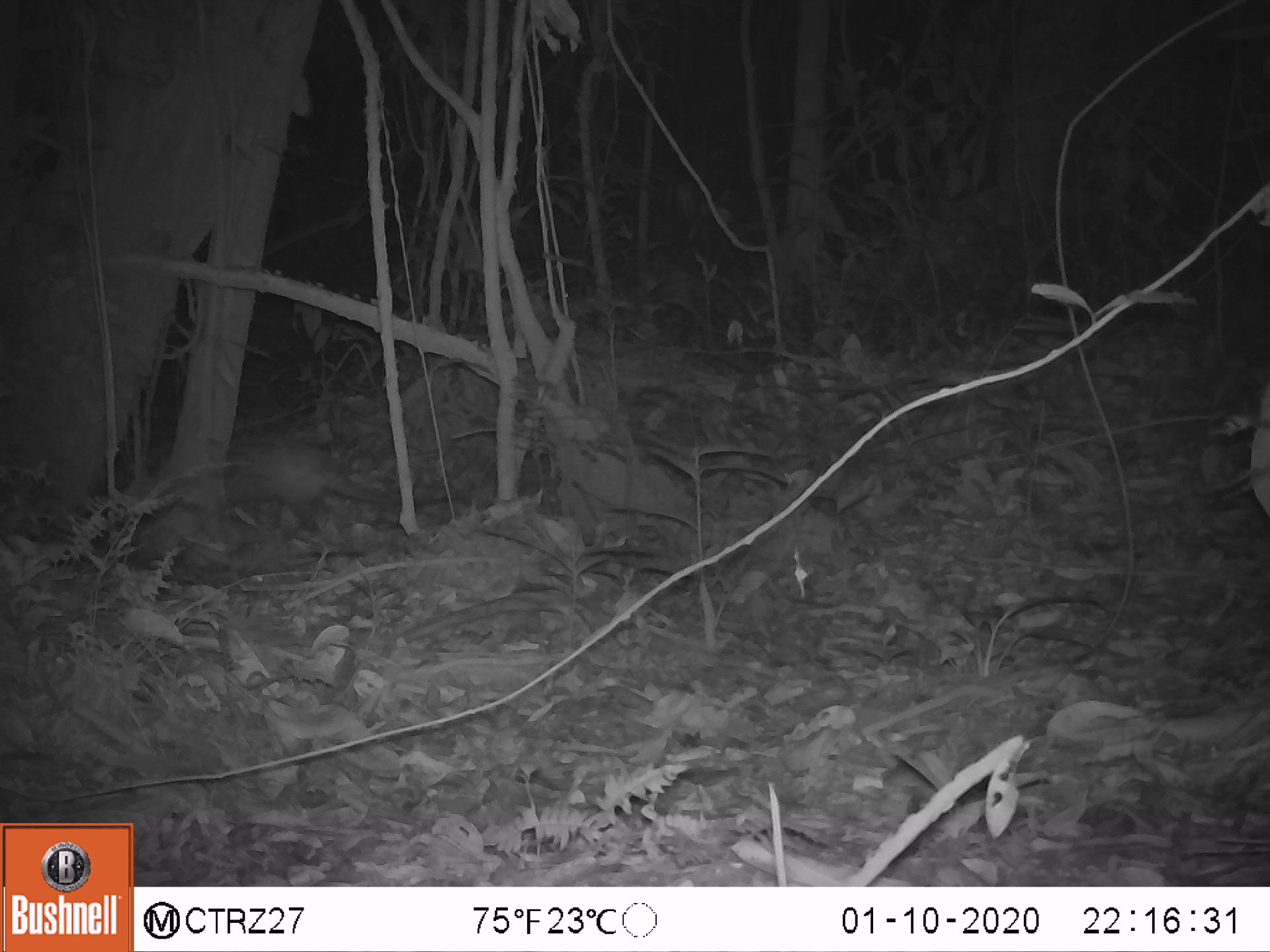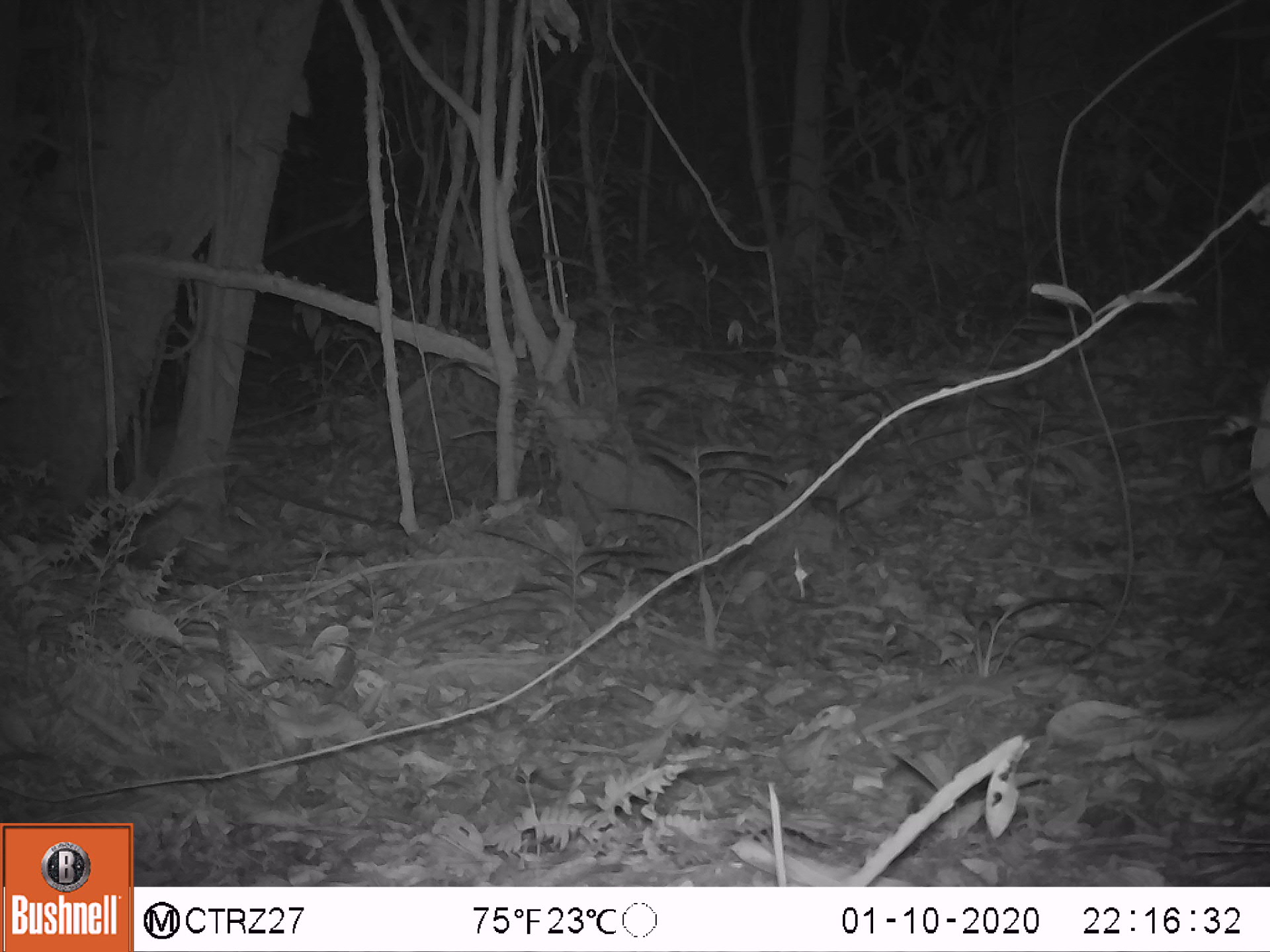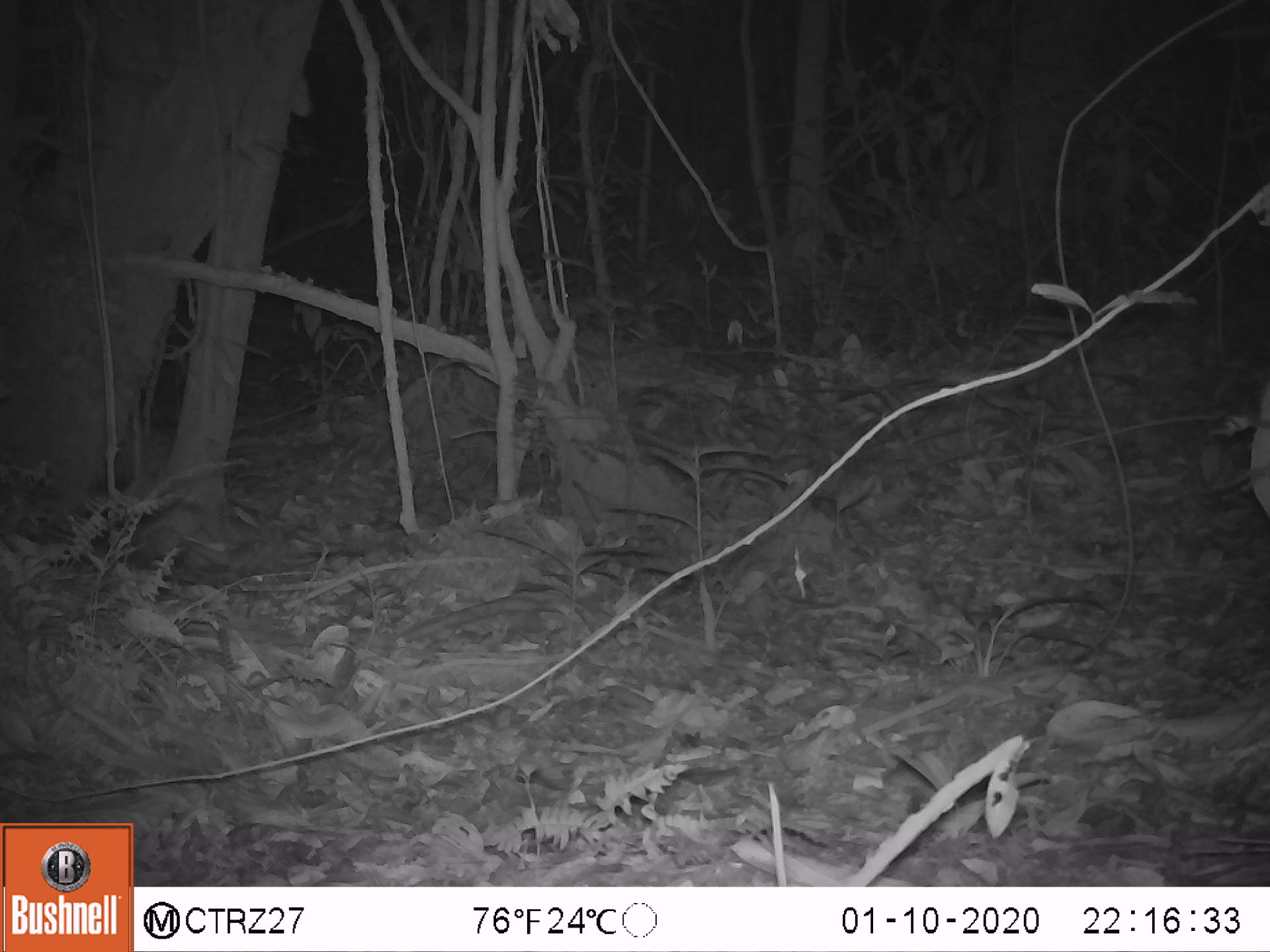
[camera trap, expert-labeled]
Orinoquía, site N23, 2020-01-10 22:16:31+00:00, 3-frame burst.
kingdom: Animalia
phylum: Chordata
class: Mammalia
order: Cingulata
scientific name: Cingulata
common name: armadillo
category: unknown armadillo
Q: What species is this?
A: Unknown armadillo (armadillo) (Cingulata).